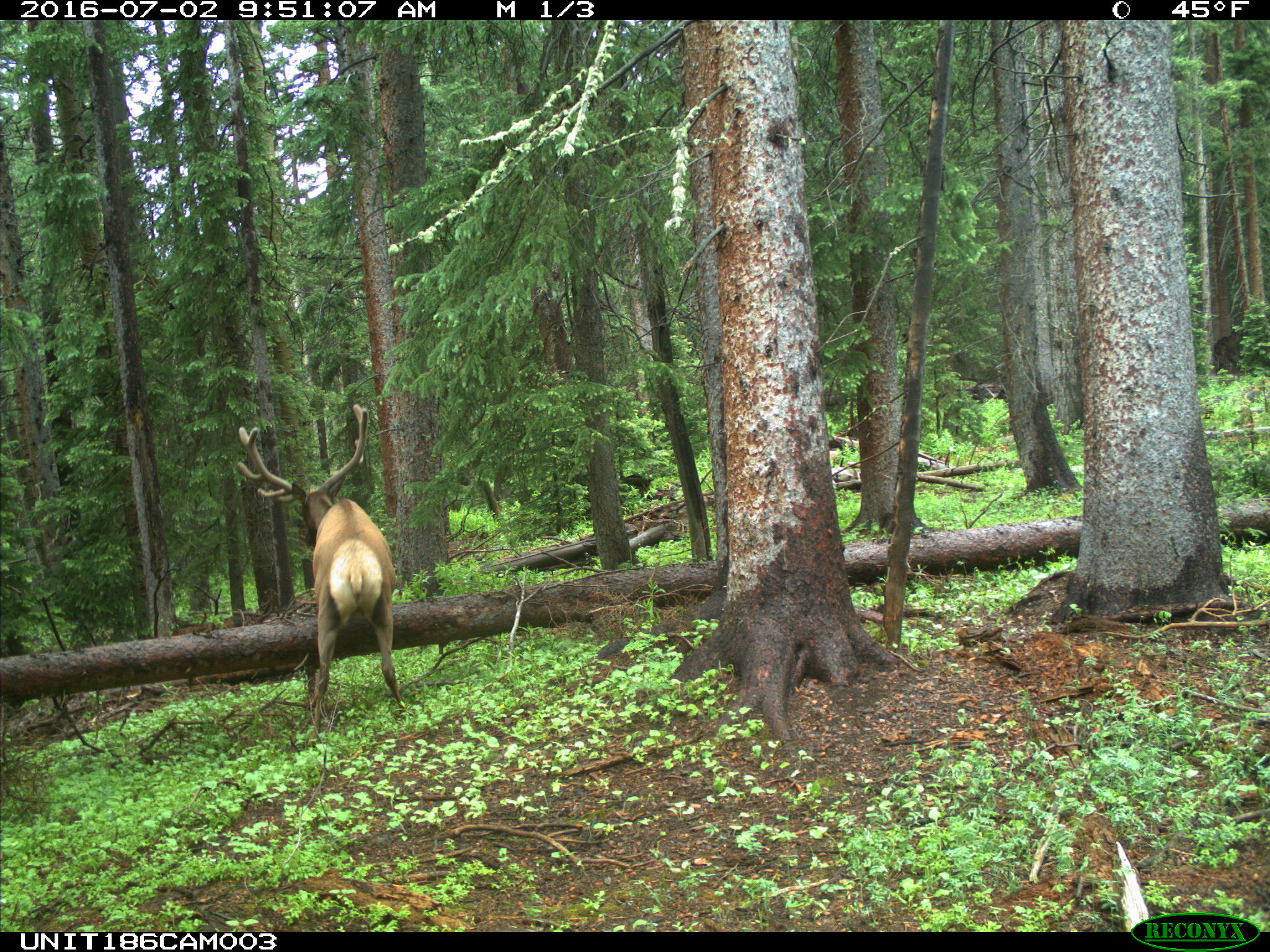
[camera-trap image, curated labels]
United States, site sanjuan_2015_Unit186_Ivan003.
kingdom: Animalia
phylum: Chordata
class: Mammalia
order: Artiodactyla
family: Cervidae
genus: Cervus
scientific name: Cervus elaphus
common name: red deer